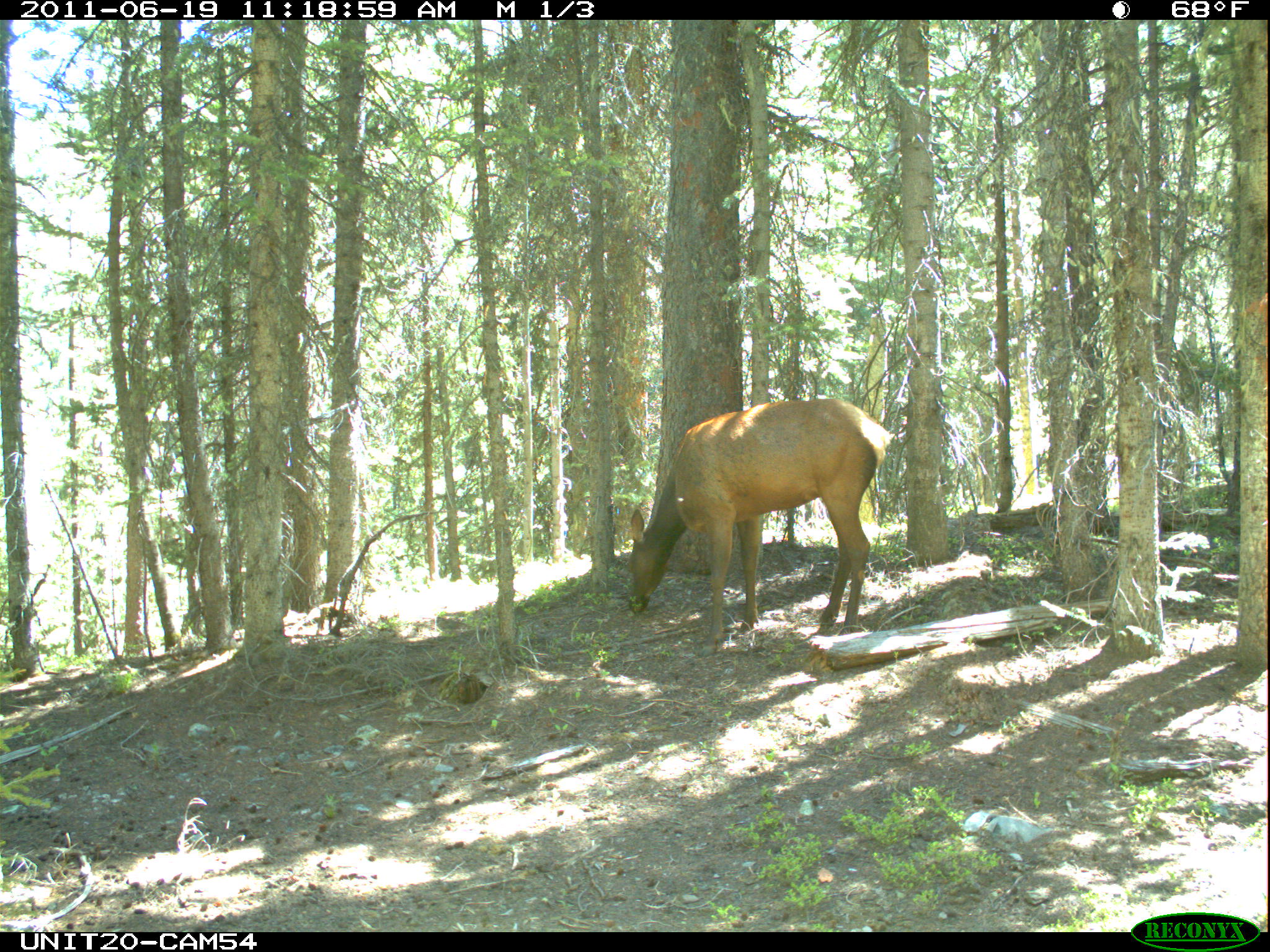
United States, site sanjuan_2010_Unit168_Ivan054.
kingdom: Animalia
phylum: Chordata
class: Mammalia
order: Artiodactyla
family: Cervidae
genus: Cervus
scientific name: Cervus elaphus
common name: red deer